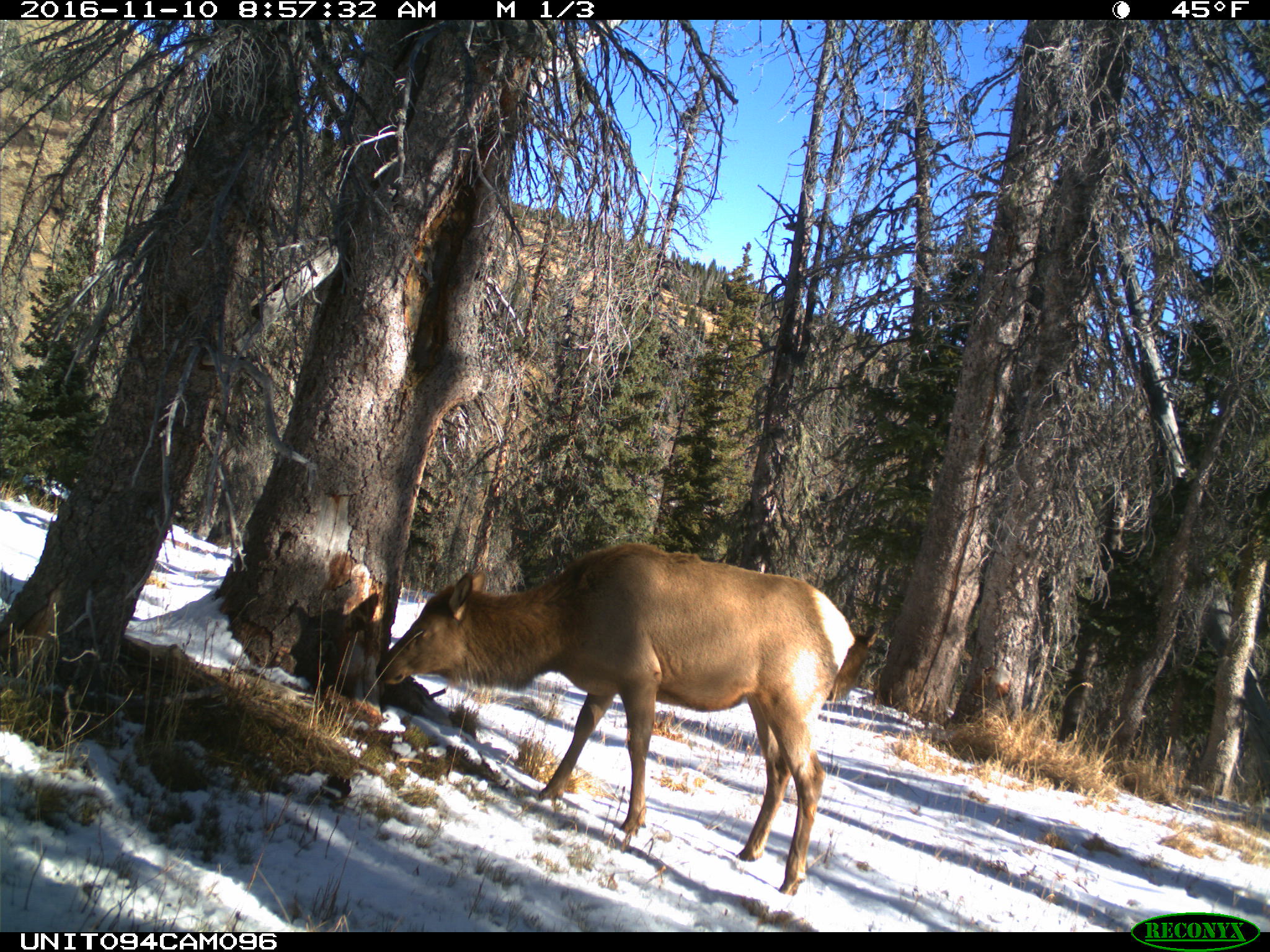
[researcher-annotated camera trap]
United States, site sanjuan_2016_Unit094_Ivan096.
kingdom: Animalia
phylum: Chordata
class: Mammalia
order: Artiodactyla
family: Cervidae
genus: Cervus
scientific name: Cervus elaphus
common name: red deer